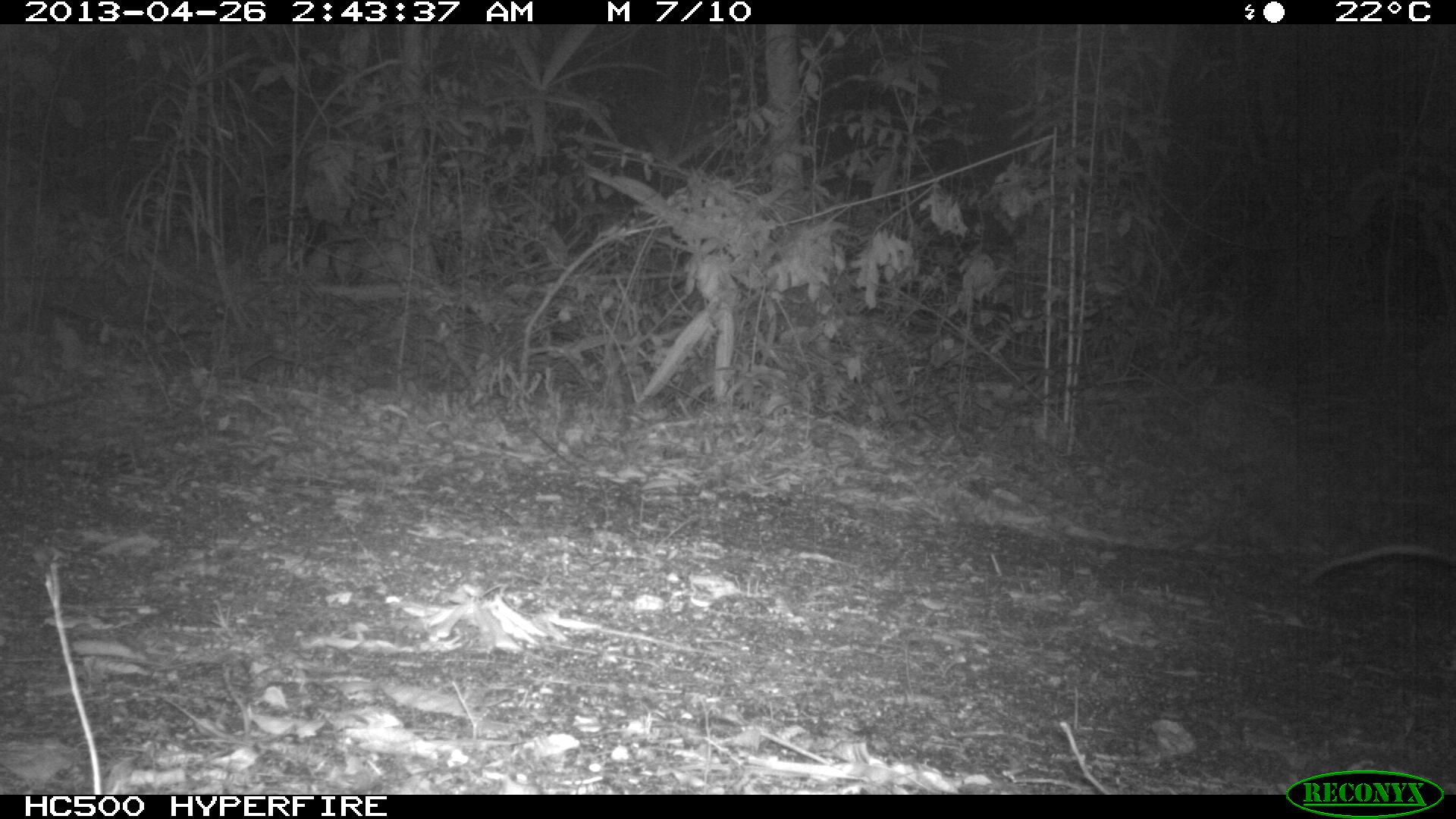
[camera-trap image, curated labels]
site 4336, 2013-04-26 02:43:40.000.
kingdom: Animalia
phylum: Chordata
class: Mammalia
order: Didelphimorphia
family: Didelphidae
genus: Didelphis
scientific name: Didelphis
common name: american opossums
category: didelphis sp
Didelphis sp (american opossums) (Didelphis), count 1.